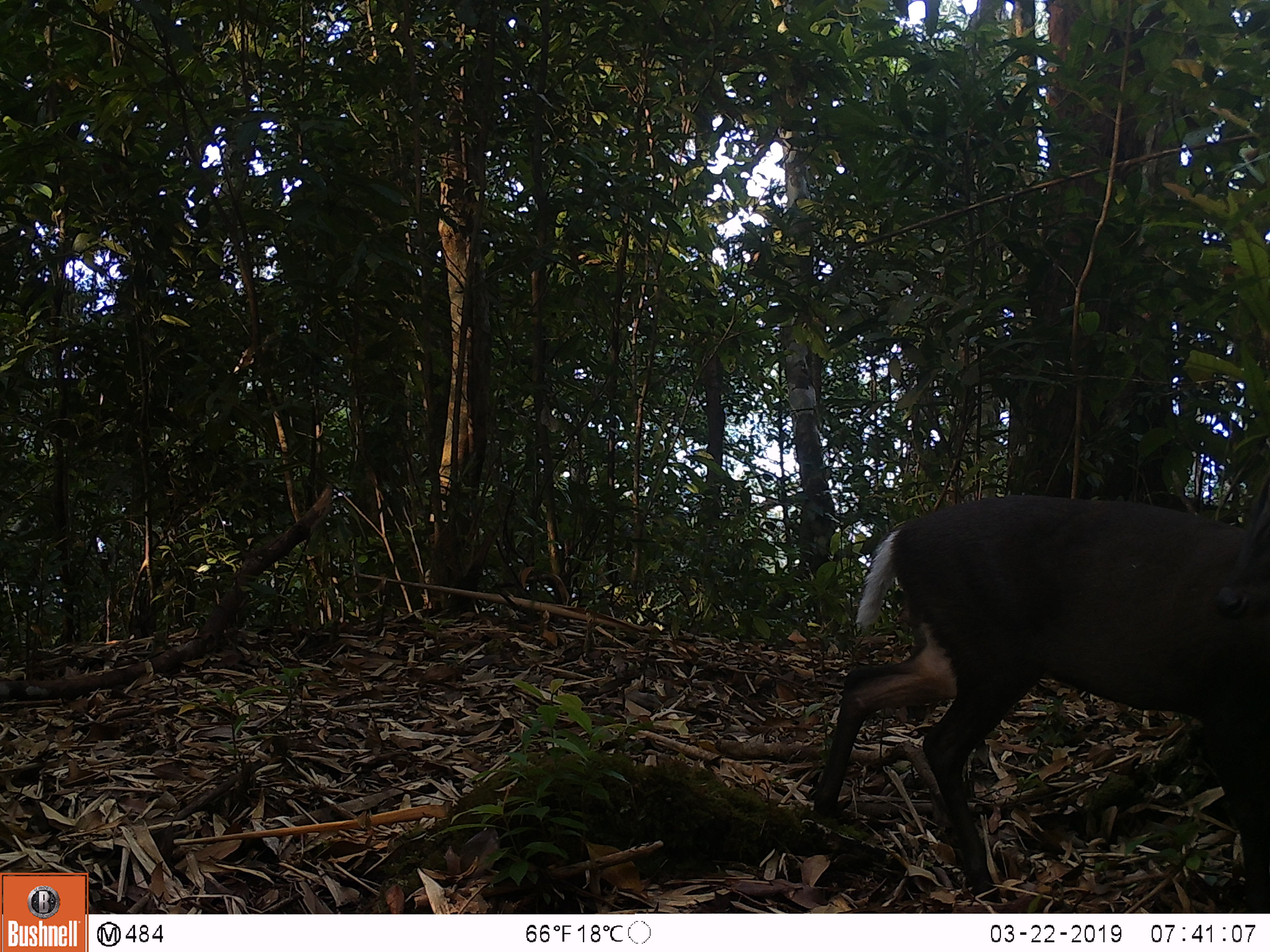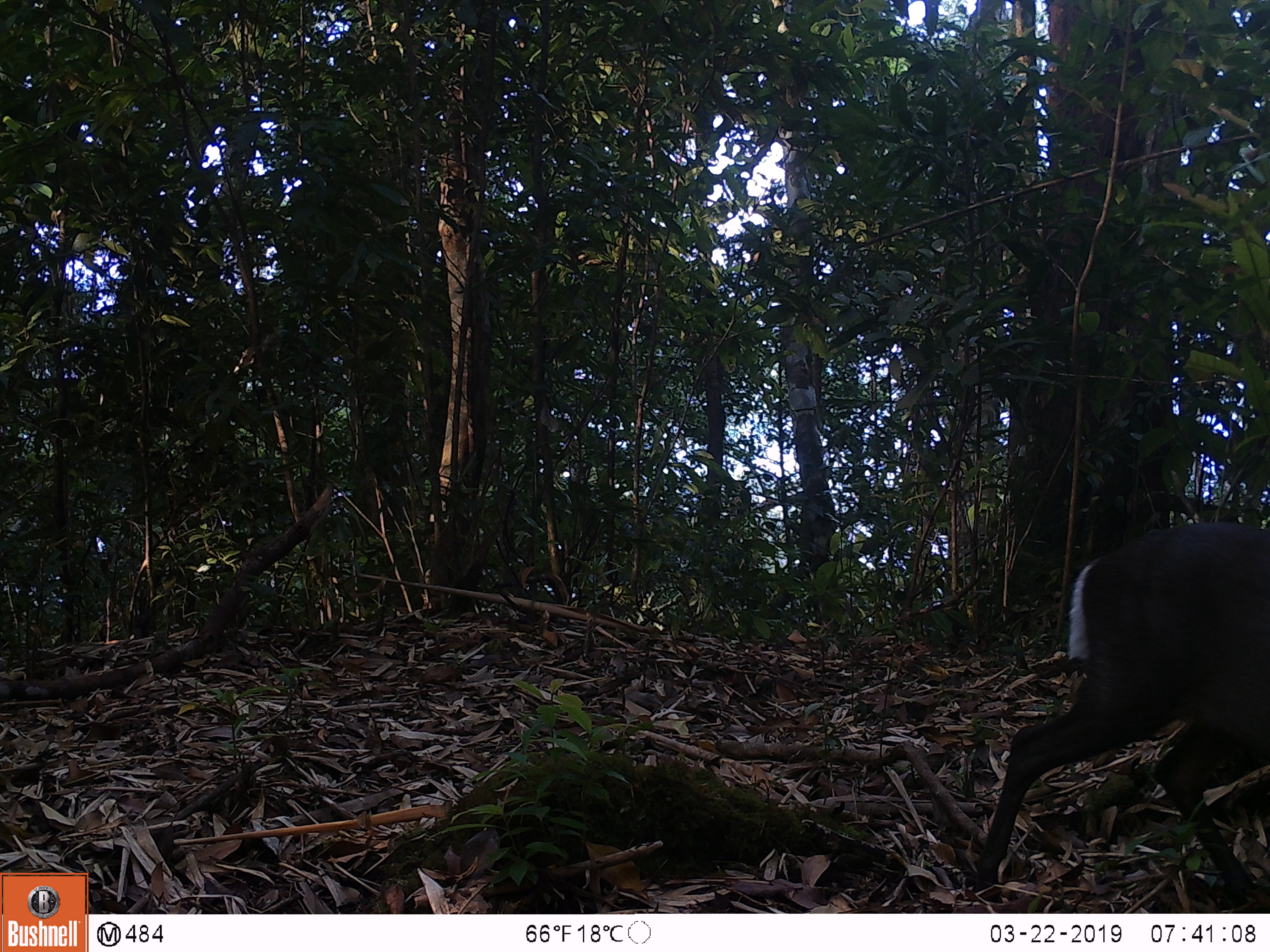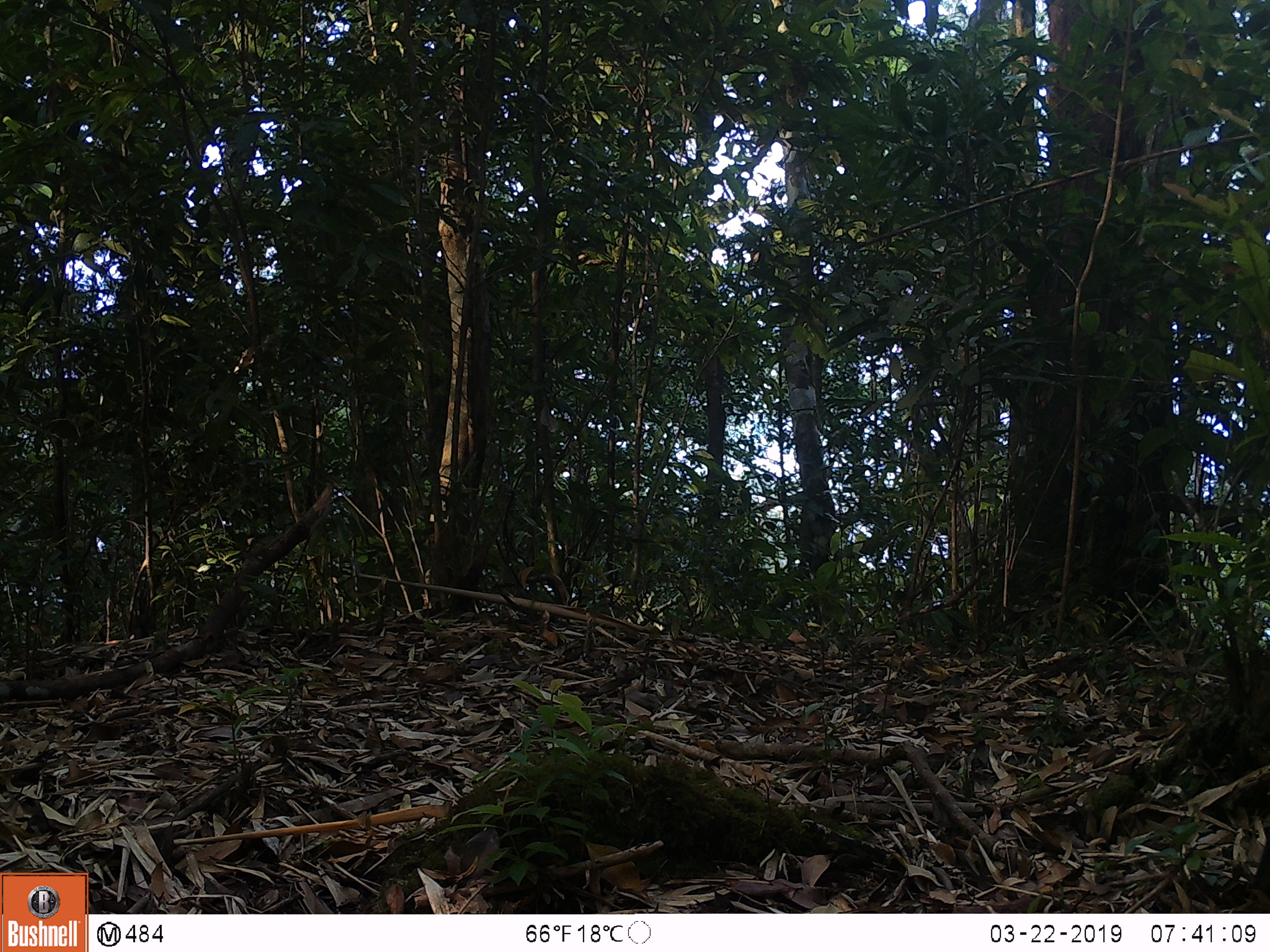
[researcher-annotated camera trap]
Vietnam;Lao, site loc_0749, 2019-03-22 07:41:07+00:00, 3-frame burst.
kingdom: Animalia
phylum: Chordata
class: Mammalia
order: Artiodactyla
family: Cervidae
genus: Muntiacus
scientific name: Muntiacus rooseveltorum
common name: roosevelt's muntjac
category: roosevelts muntjac group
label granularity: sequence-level